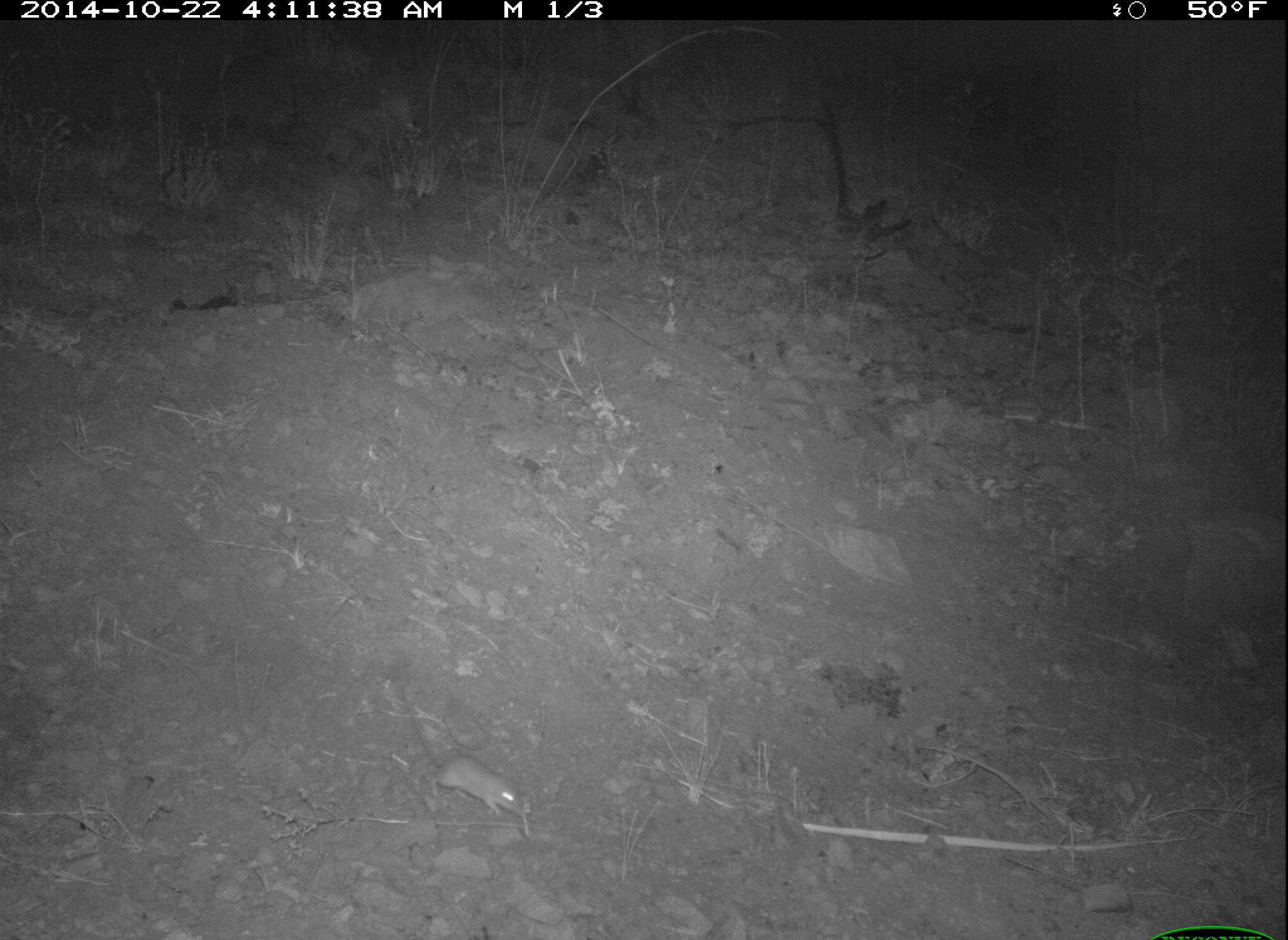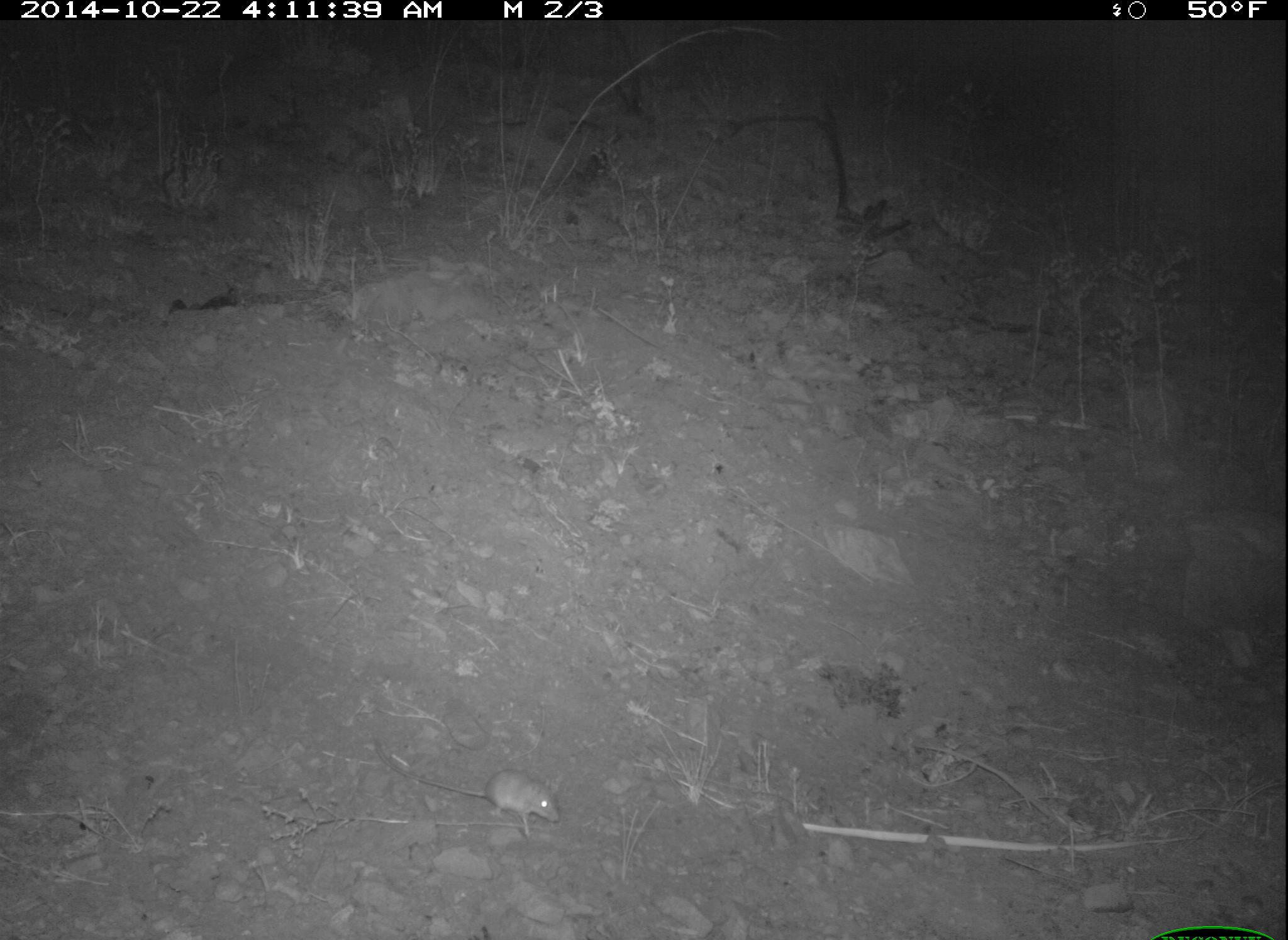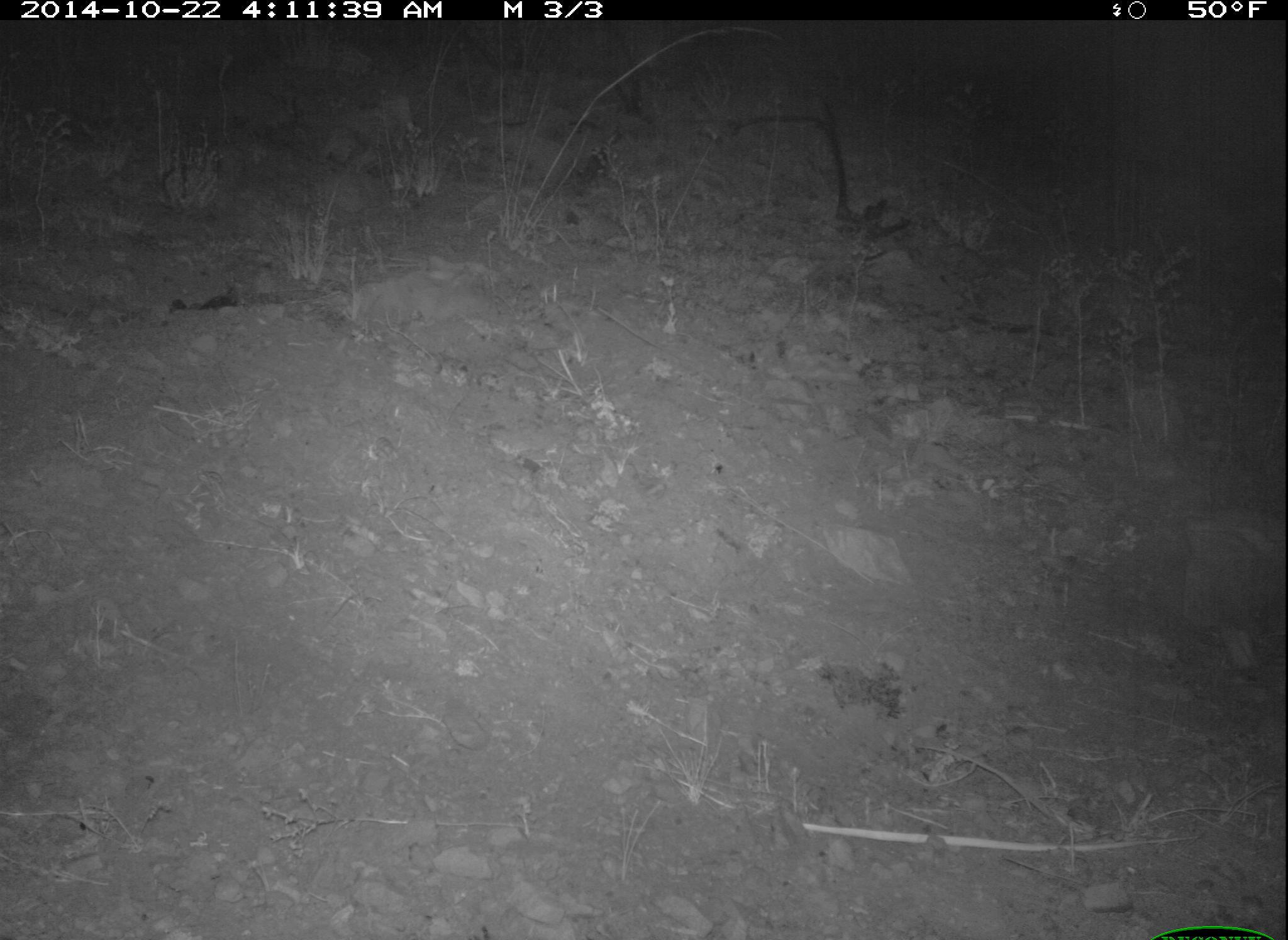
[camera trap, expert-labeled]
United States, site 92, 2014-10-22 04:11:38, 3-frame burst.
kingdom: Animalia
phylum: Chordata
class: Mammalia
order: Rodentia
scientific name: Rodentia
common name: rodent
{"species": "rodent (Rodentia)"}